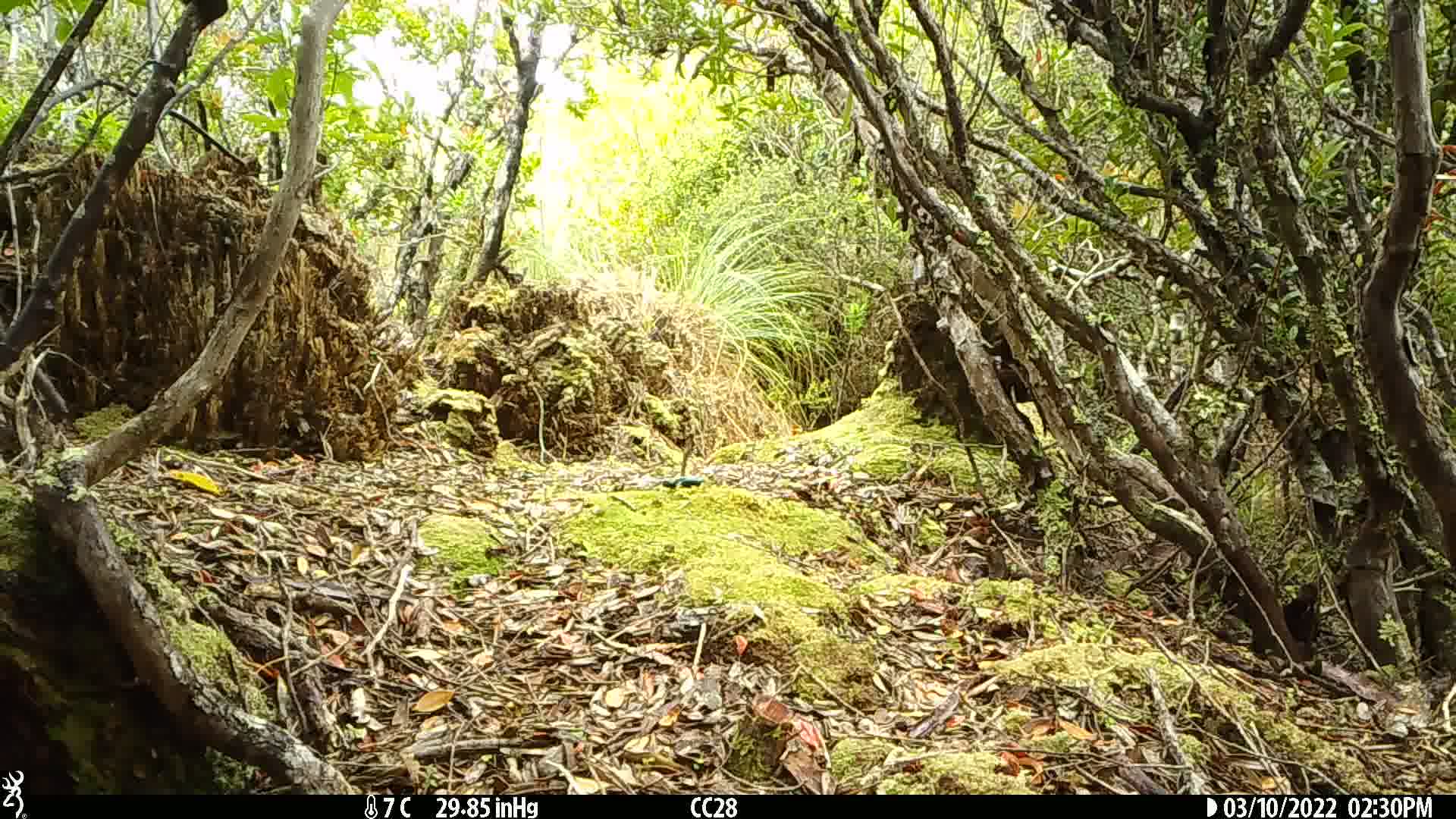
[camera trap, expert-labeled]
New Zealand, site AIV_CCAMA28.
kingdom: Animalia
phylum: Chordata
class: Aves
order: Passeriformes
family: Meliphagidae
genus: Anthornis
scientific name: Anthornis melanura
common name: new zealand bellbird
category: bellbird